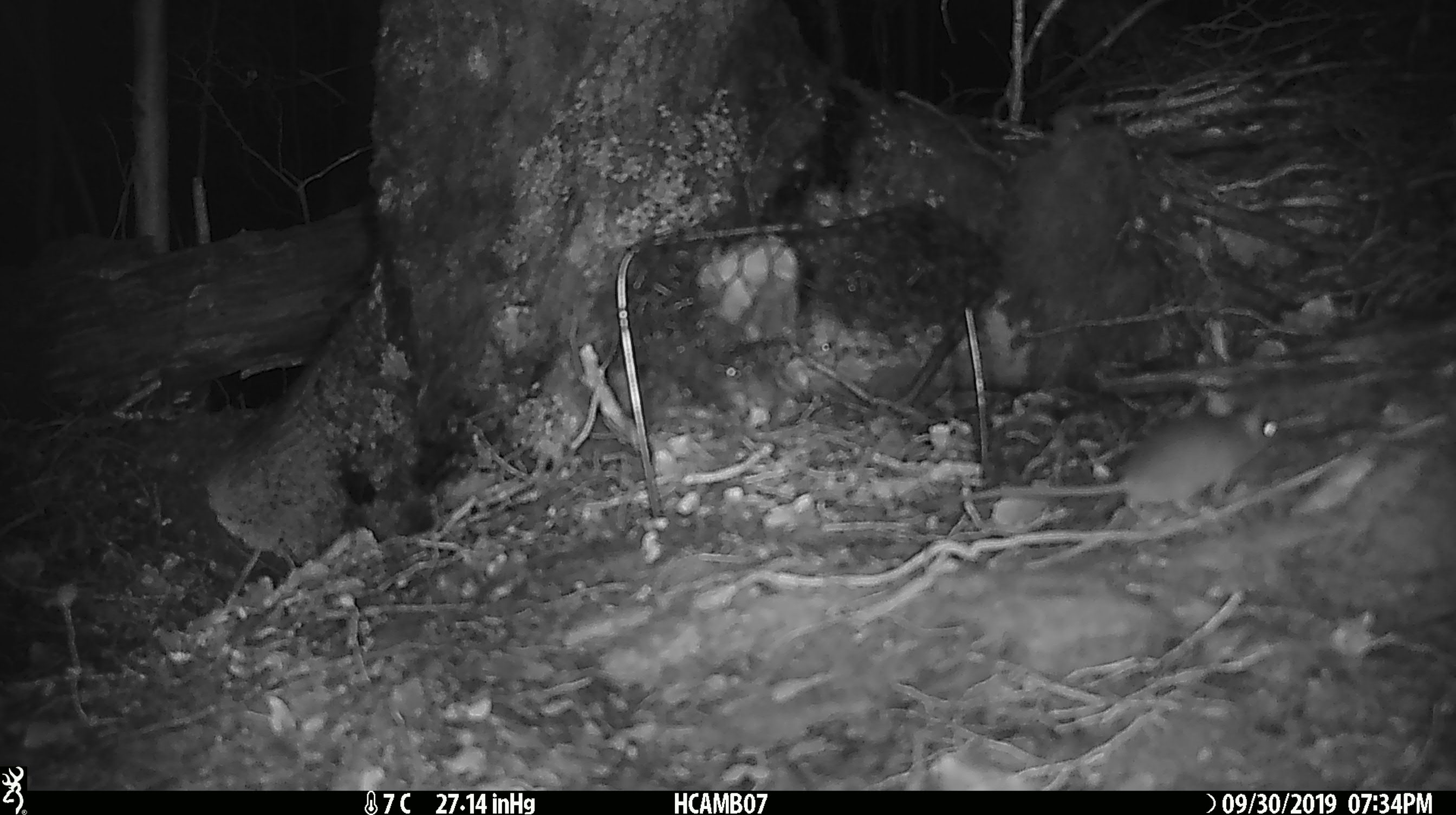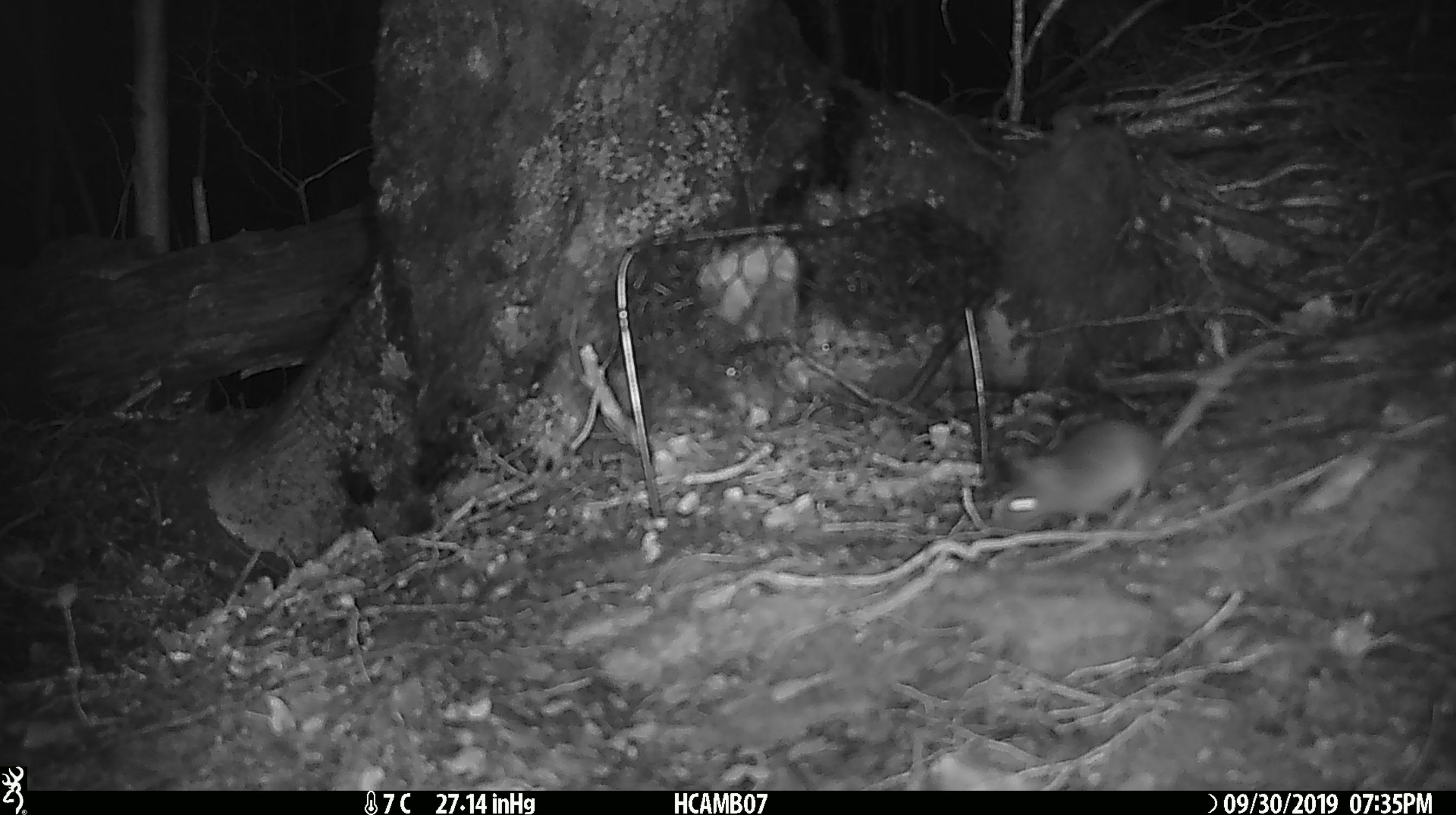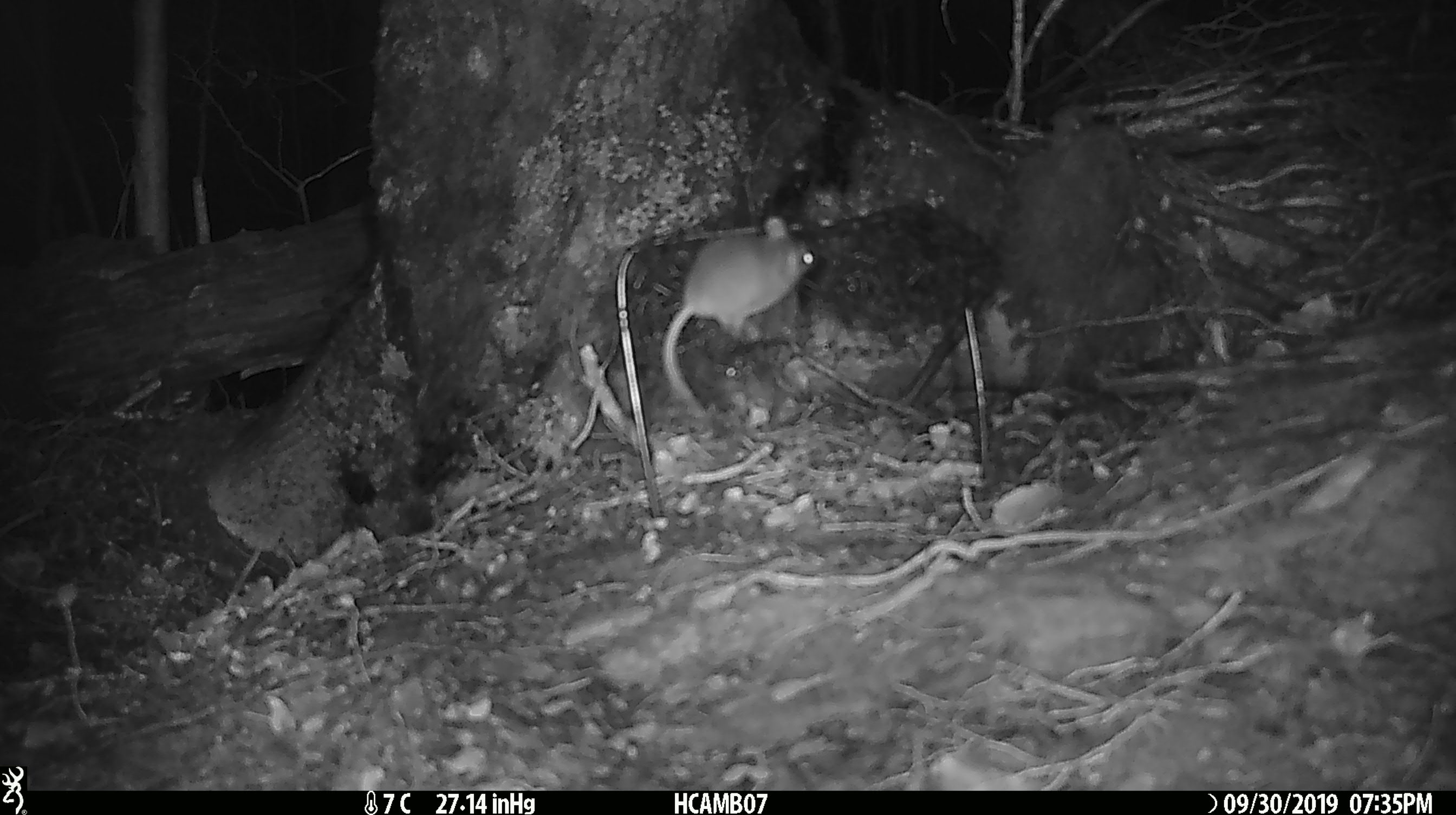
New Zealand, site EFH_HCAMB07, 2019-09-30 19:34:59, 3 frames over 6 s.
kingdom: Animalia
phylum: Chordata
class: Mammalia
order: Rodentia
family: Muridae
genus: Mus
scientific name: Mus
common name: mouse